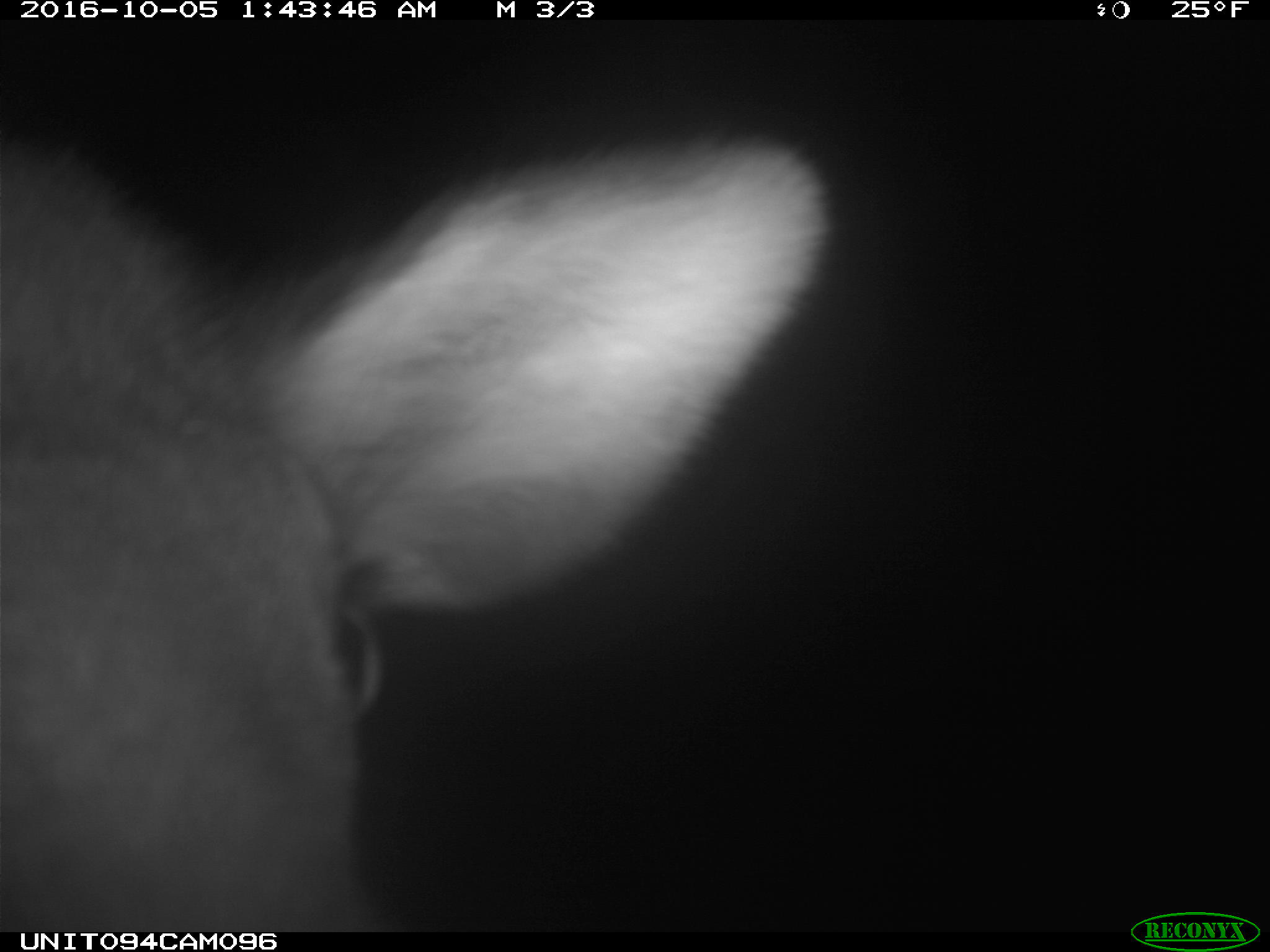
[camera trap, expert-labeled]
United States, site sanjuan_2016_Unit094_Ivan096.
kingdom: Animalia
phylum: Chordata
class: Mammalia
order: Artiodactyla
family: Cervidae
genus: Cervus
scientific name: Cervus elaphus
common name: red deer